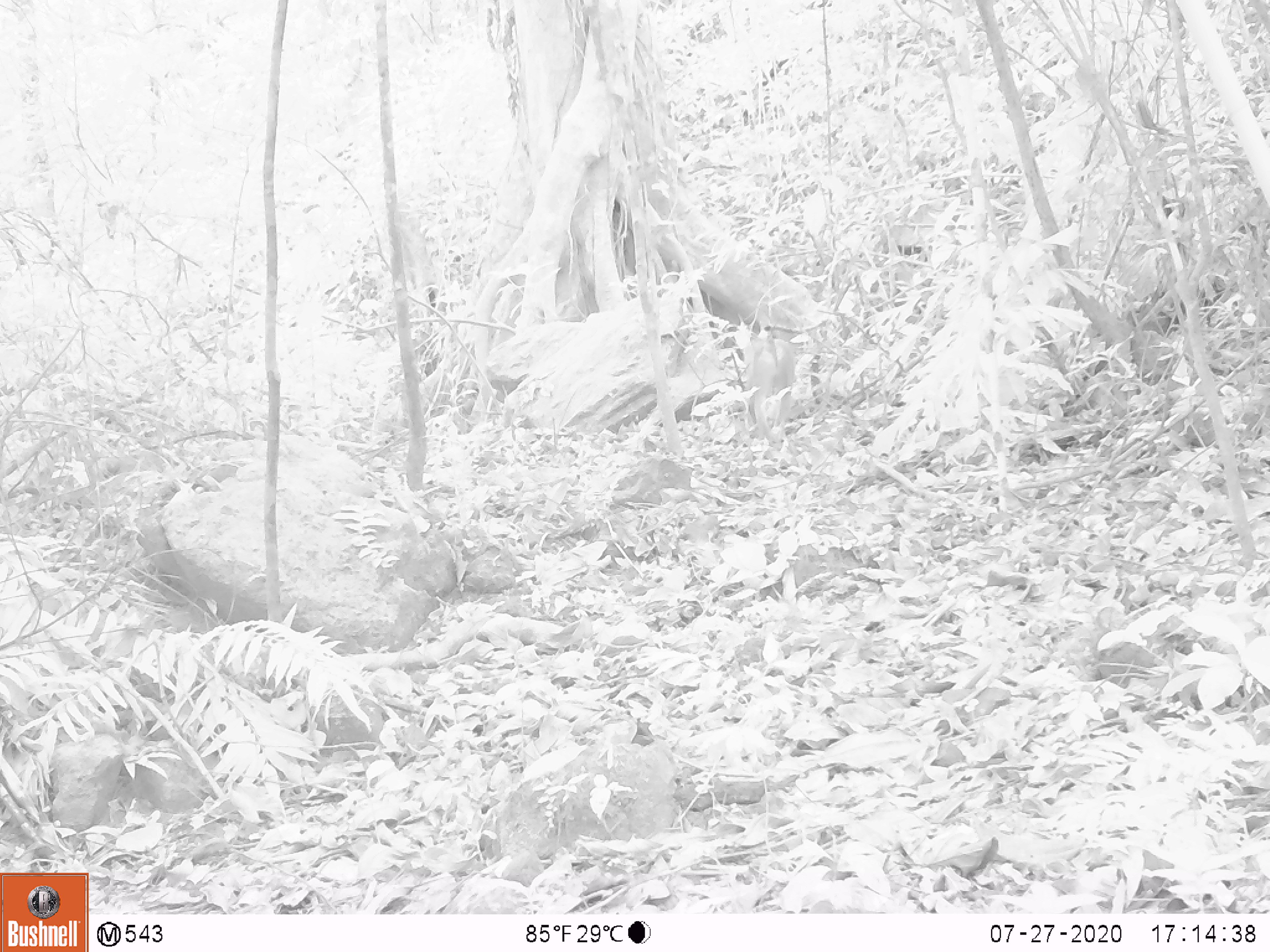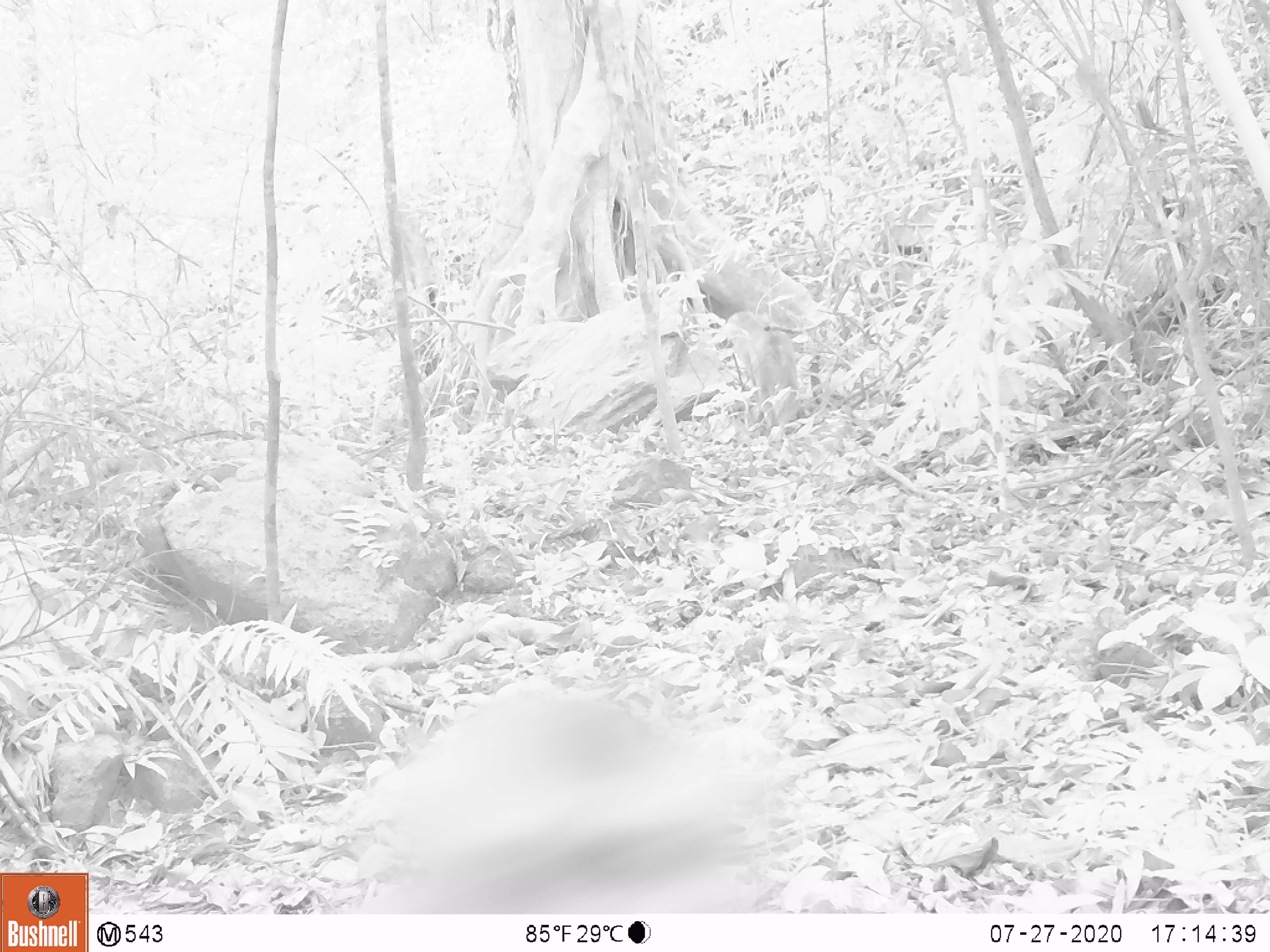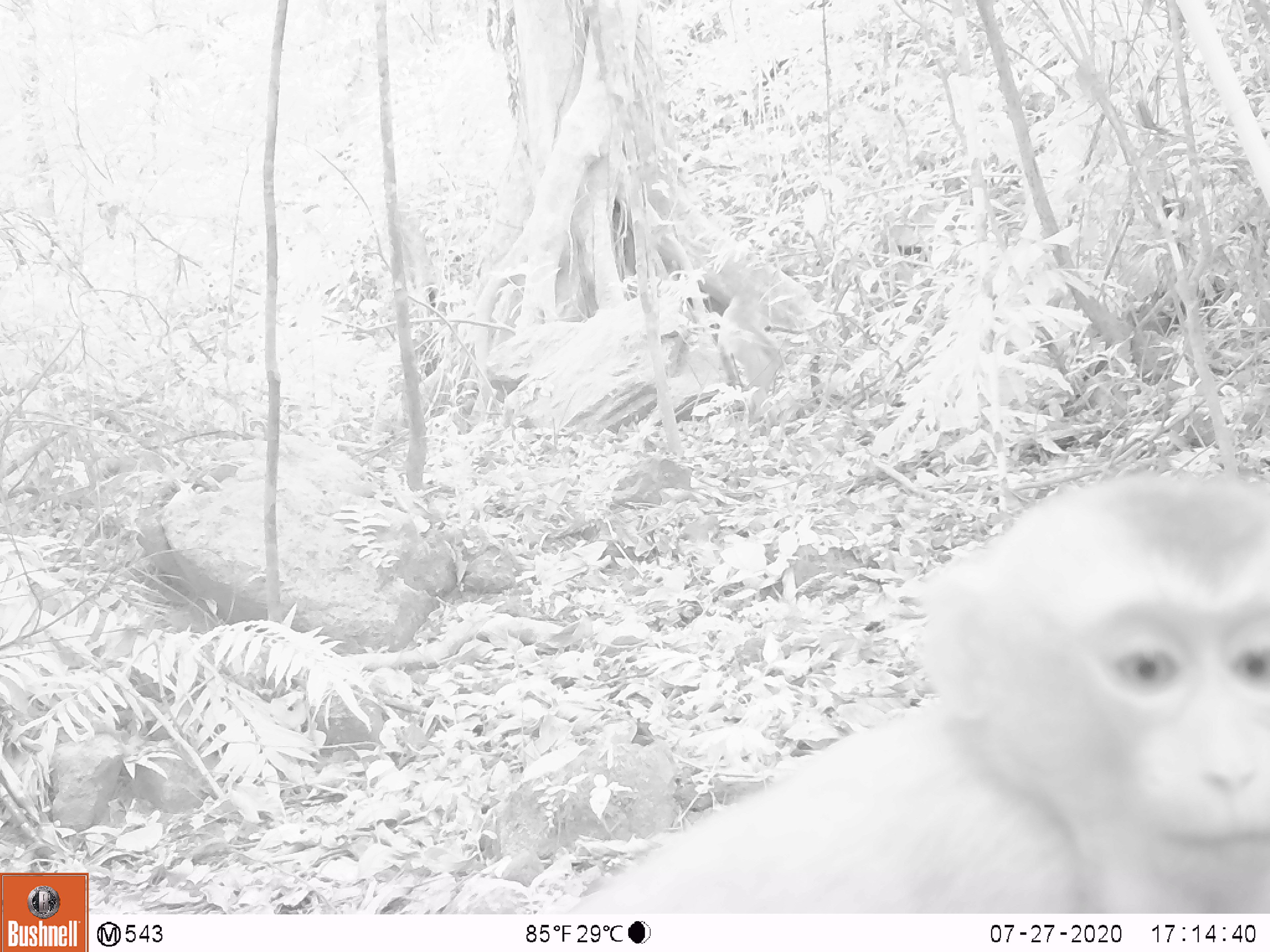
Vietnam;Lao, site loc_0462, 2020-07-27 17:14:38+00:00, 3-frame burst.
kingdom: Animalia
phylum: Chordata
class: Mammalia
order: Primates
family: Cercopithecidae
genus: Macaca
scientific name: Macaca nemestrina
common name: pig-tailed macaque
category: pig tailed macaque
Pig tailed macaque (pig-tailed macaque) (Macaca nemestrina). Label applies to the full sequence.